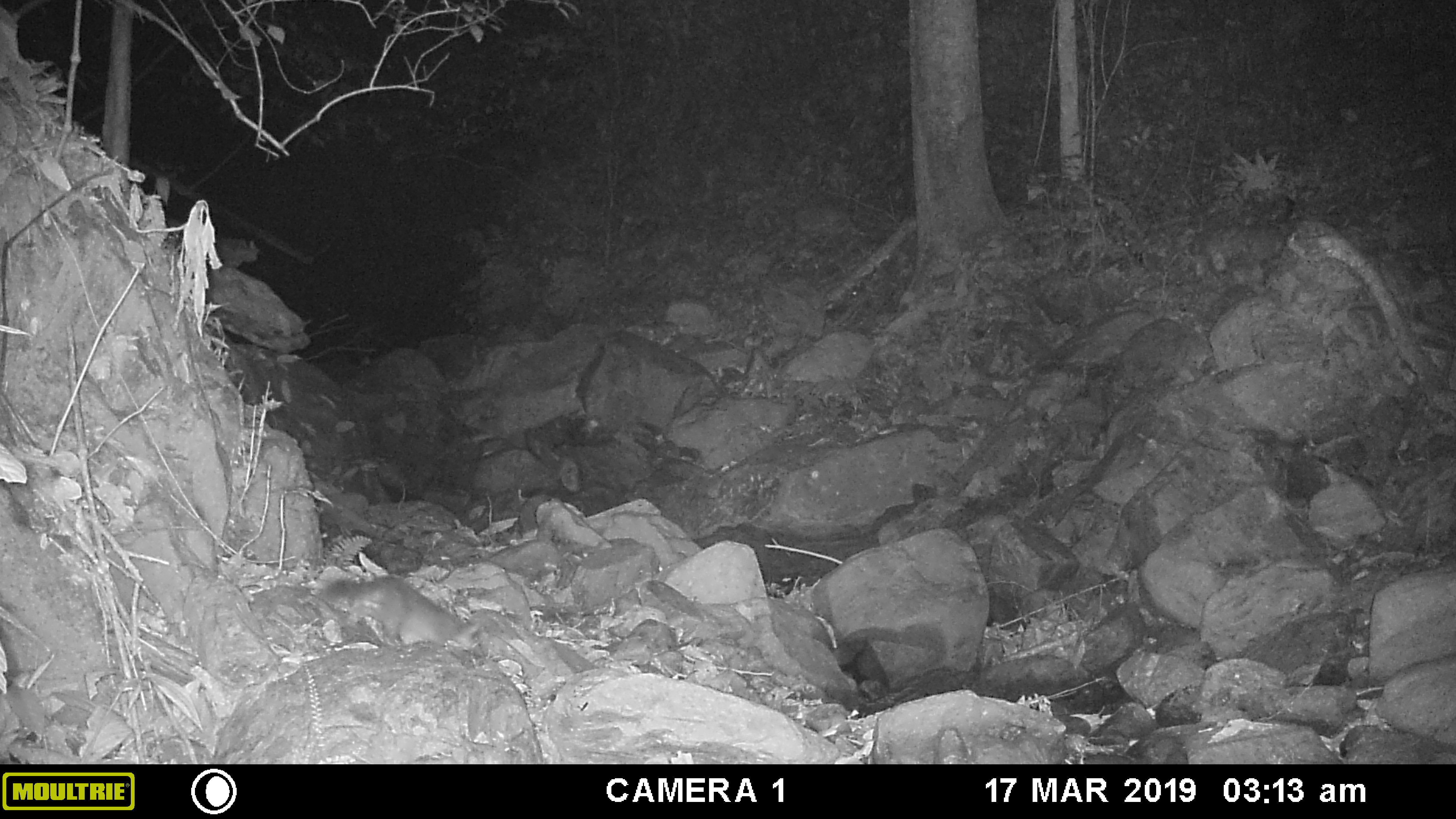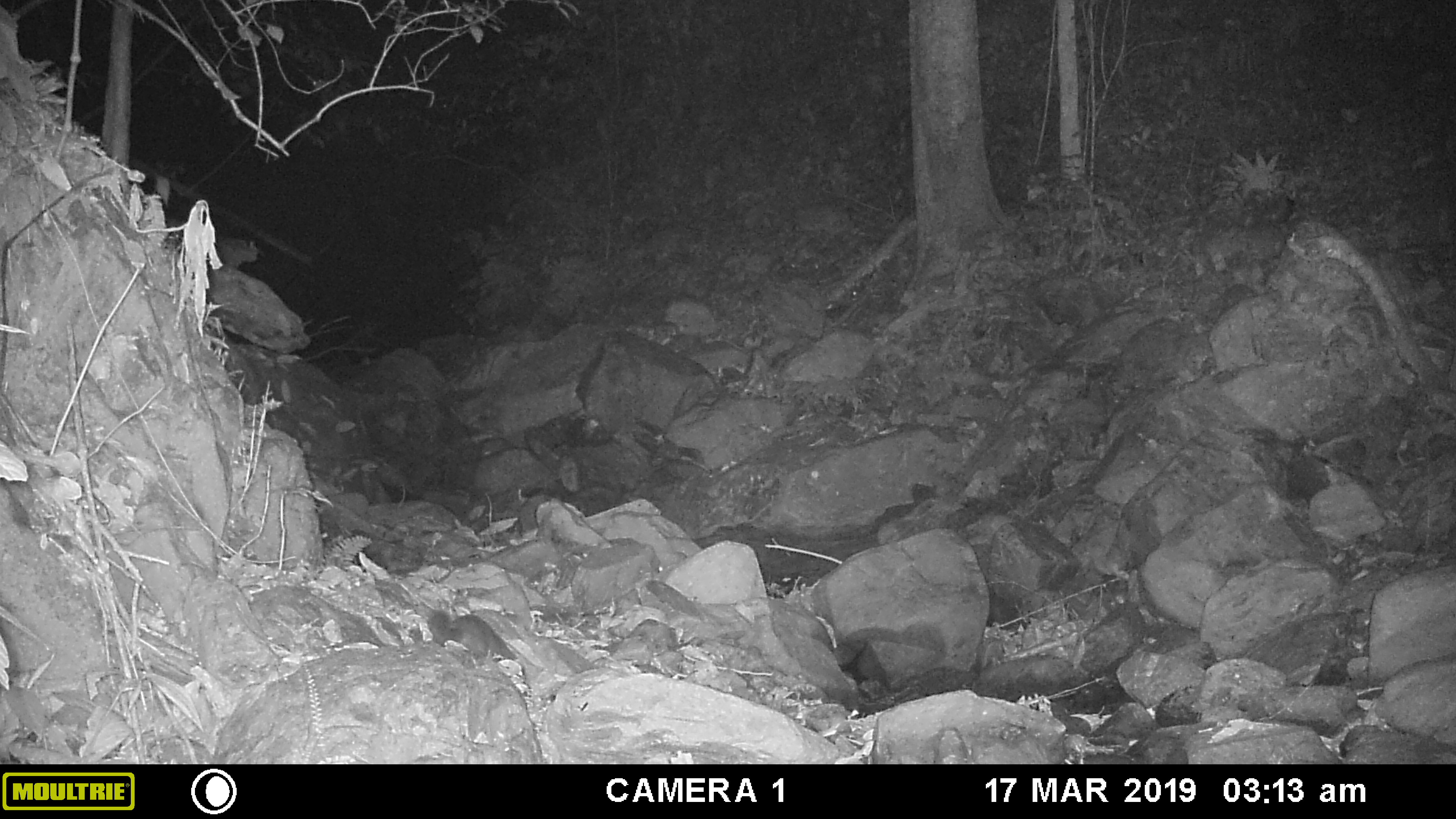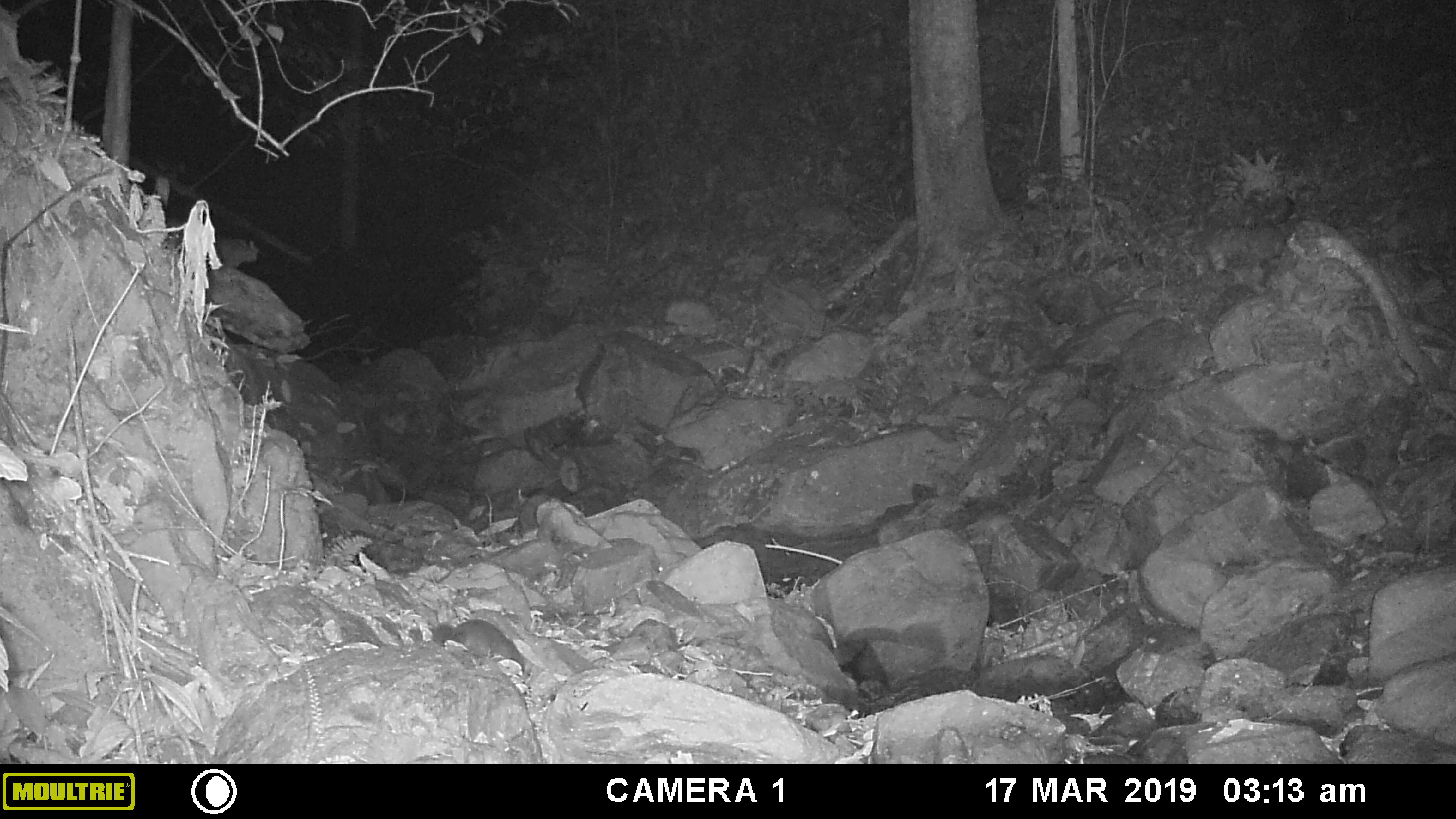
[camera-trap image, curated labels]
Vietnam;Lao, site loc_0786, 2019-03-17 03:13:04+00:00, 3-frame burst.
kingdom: Animalia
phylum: Chordata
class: Mammalia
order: Carnivora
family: Mustelidae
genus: Melogale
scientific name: Melogale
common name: ferret badger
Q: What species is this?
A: Ferret badger (Melogale).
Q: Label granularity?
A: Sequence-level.